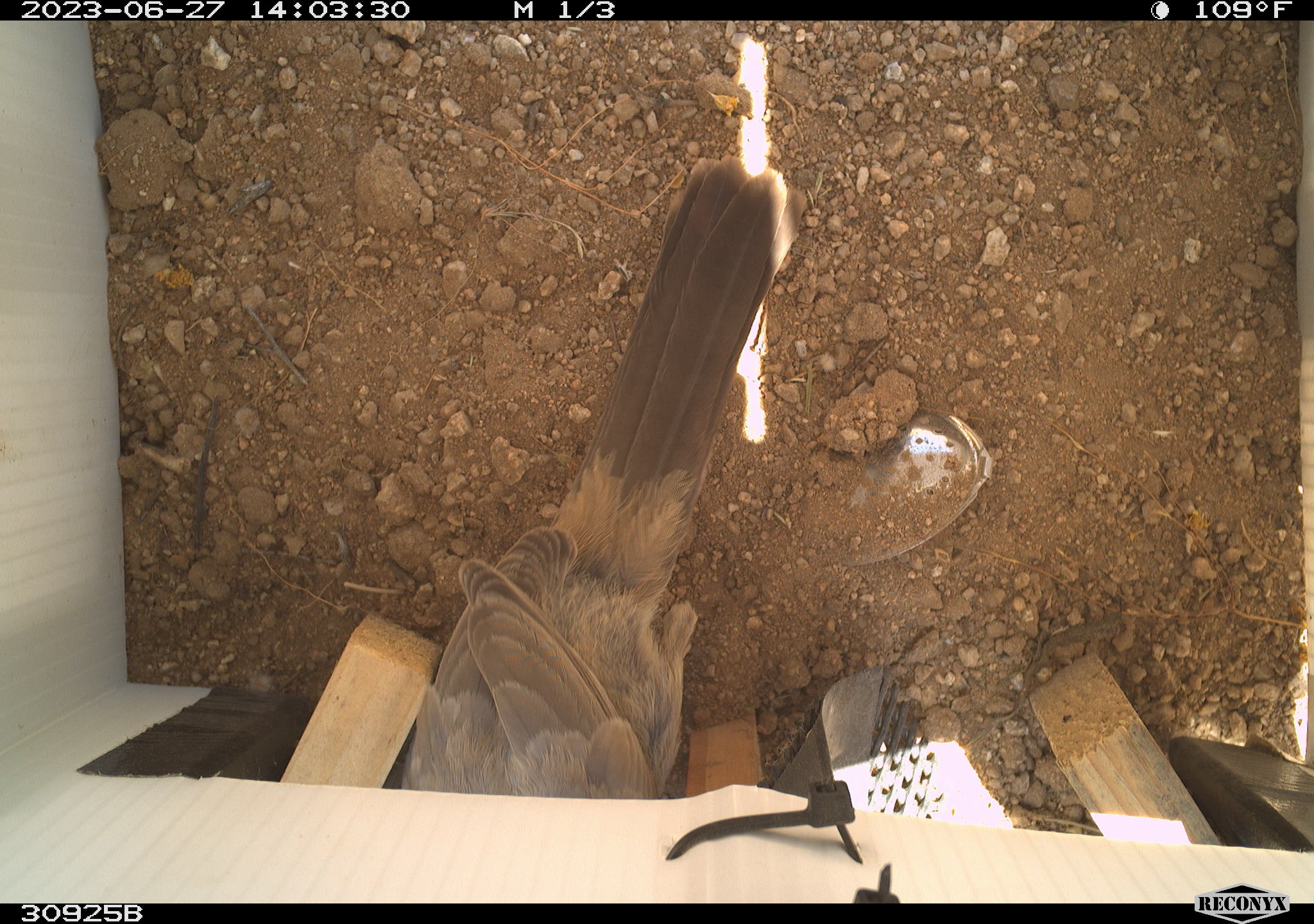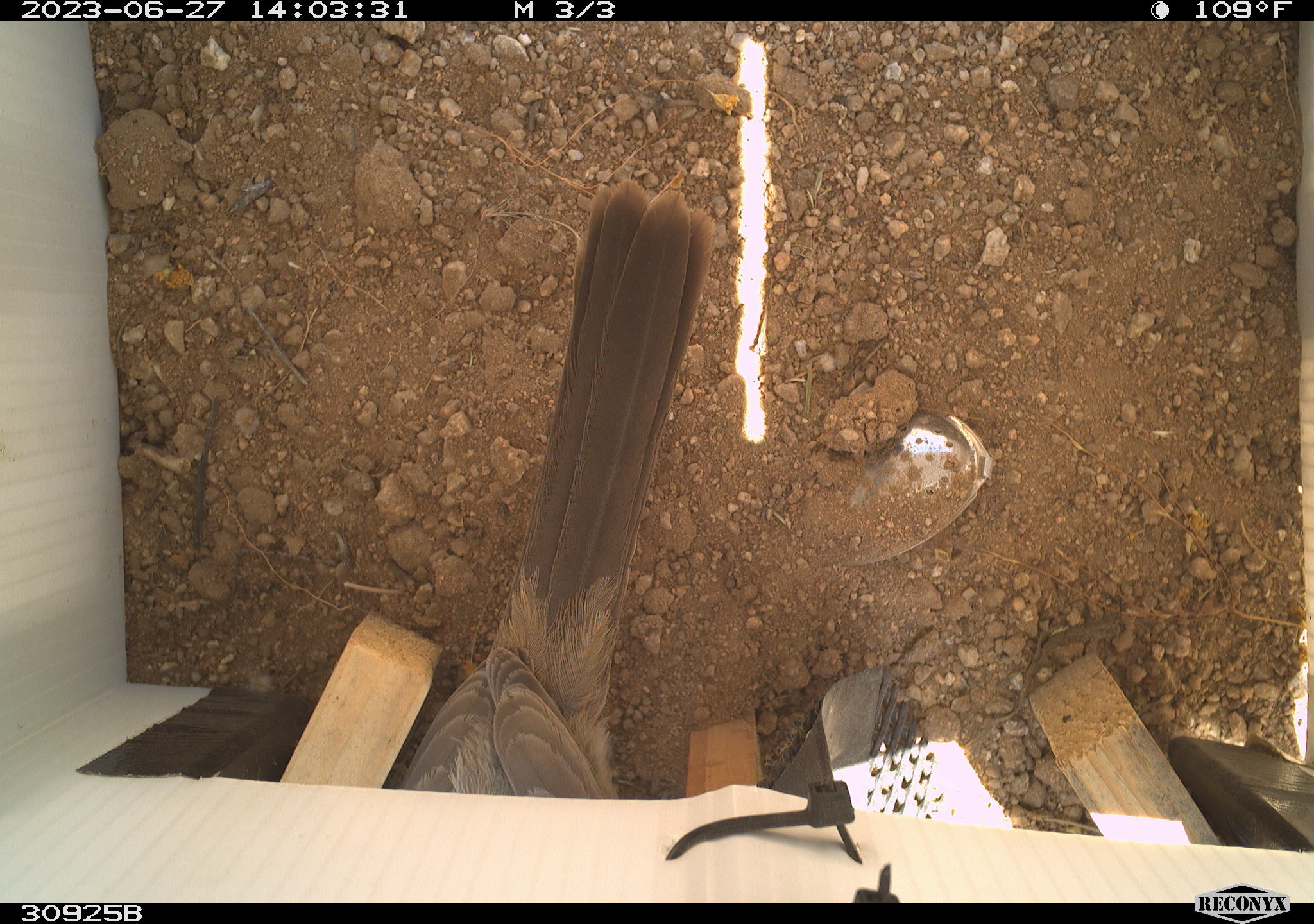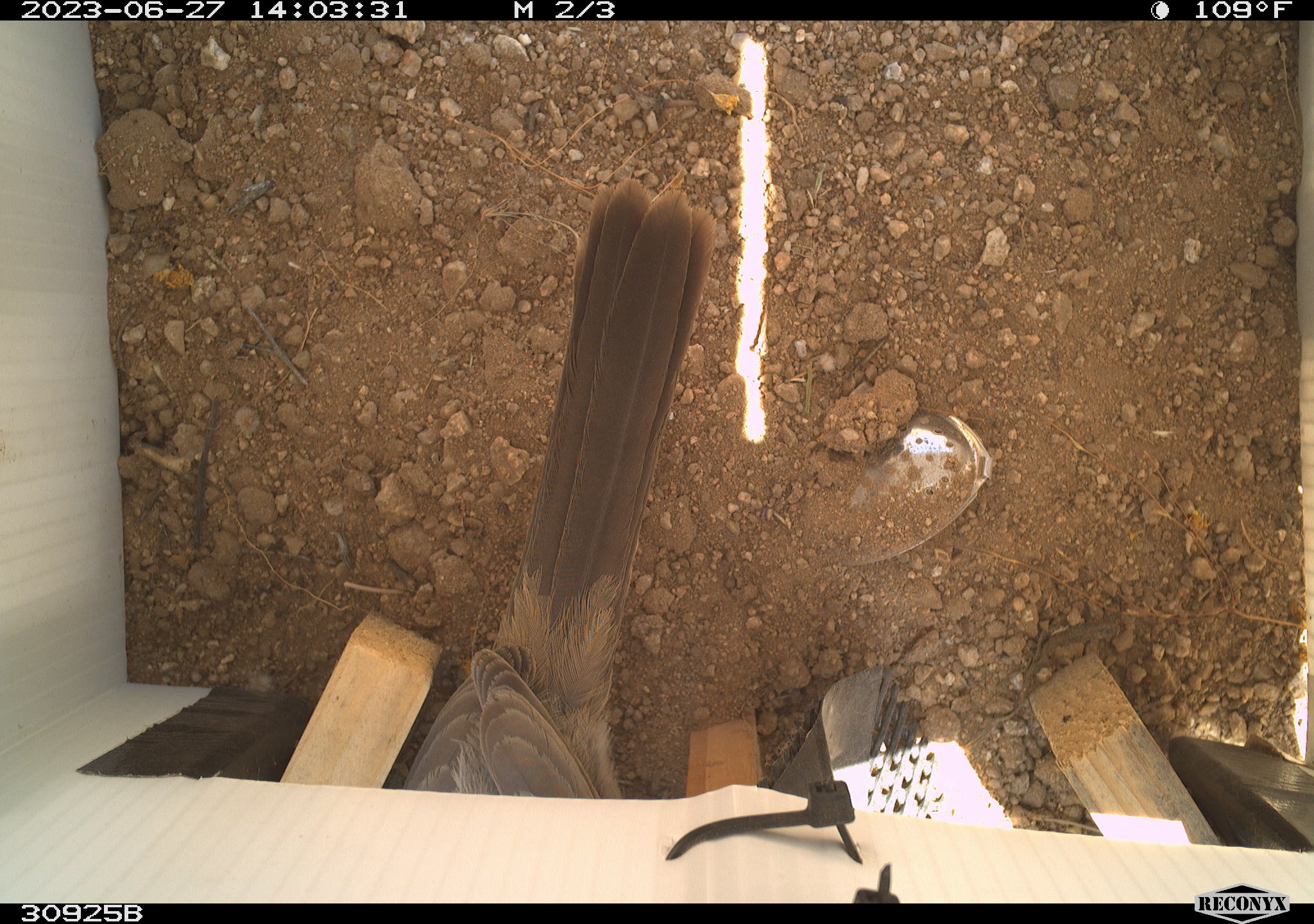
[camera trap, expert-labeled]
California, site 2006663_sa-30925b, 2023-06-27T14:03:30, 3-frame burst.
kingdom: Animalia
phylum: Chordata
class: Aves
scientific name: Aves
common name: bird